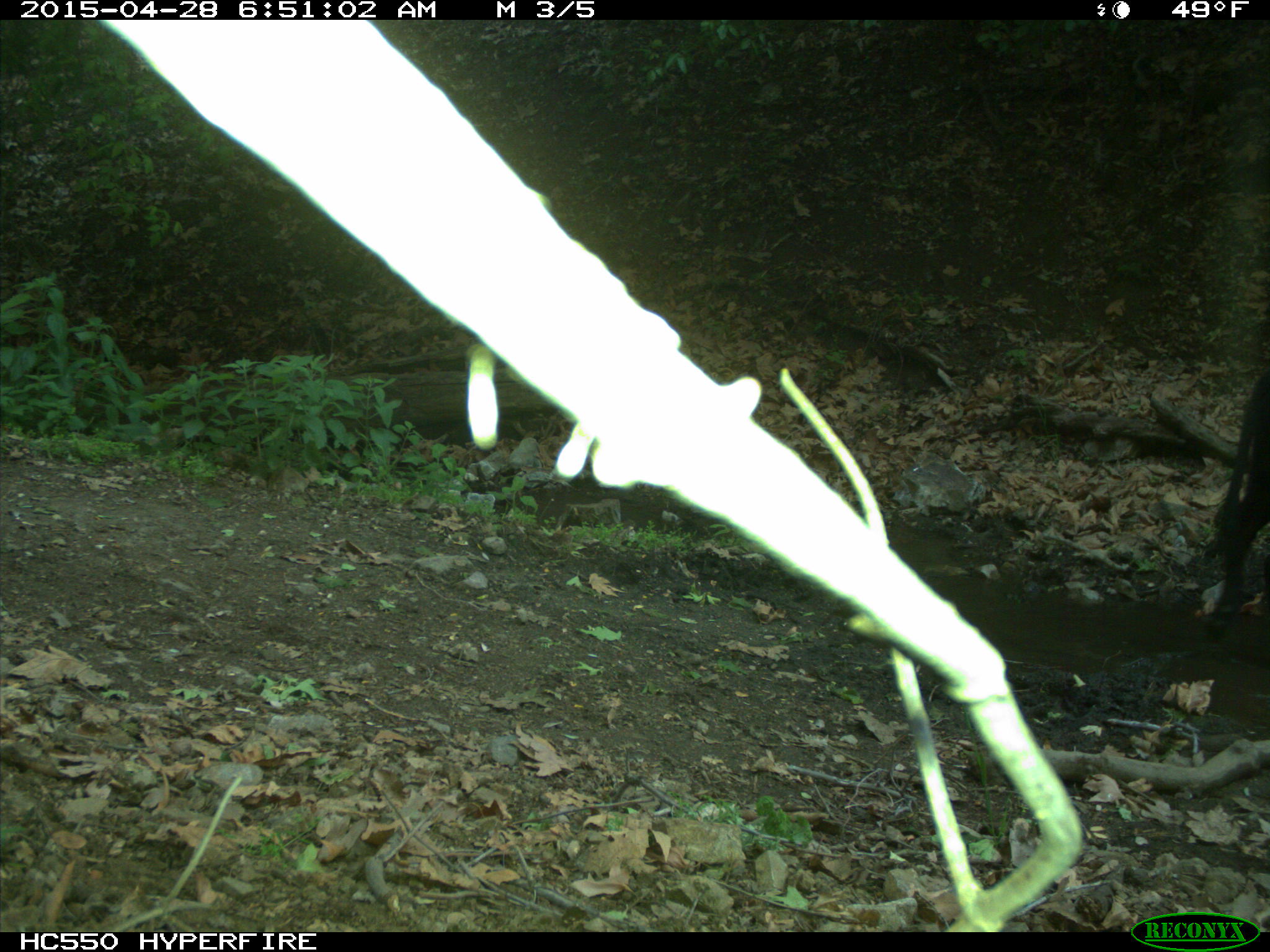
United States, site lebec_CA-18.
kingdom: Animalia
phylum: Chordata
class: Mammalia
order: Artiodactyla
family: Bovidae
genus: Bos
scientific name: Bos taurus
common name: domestic cow